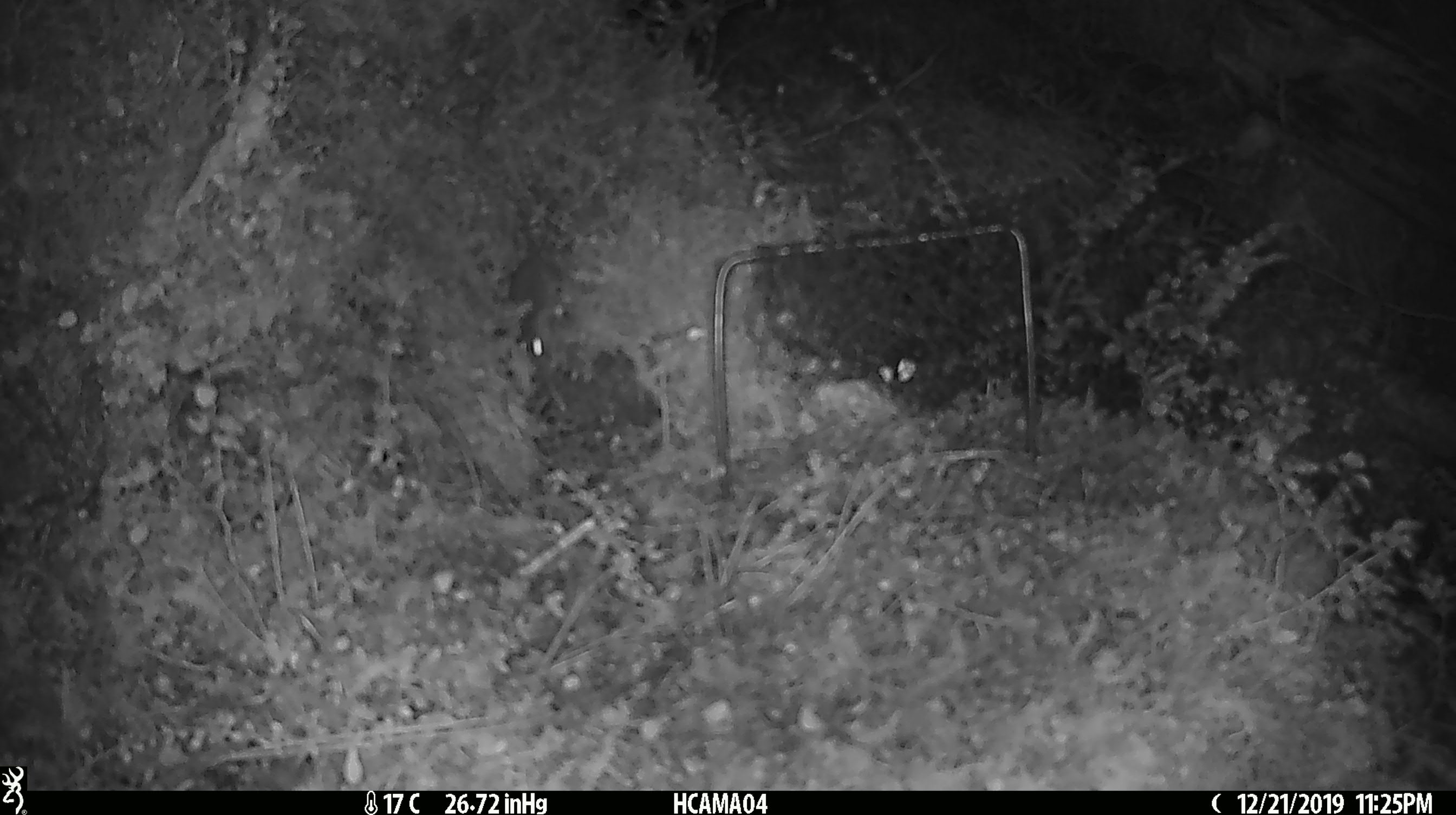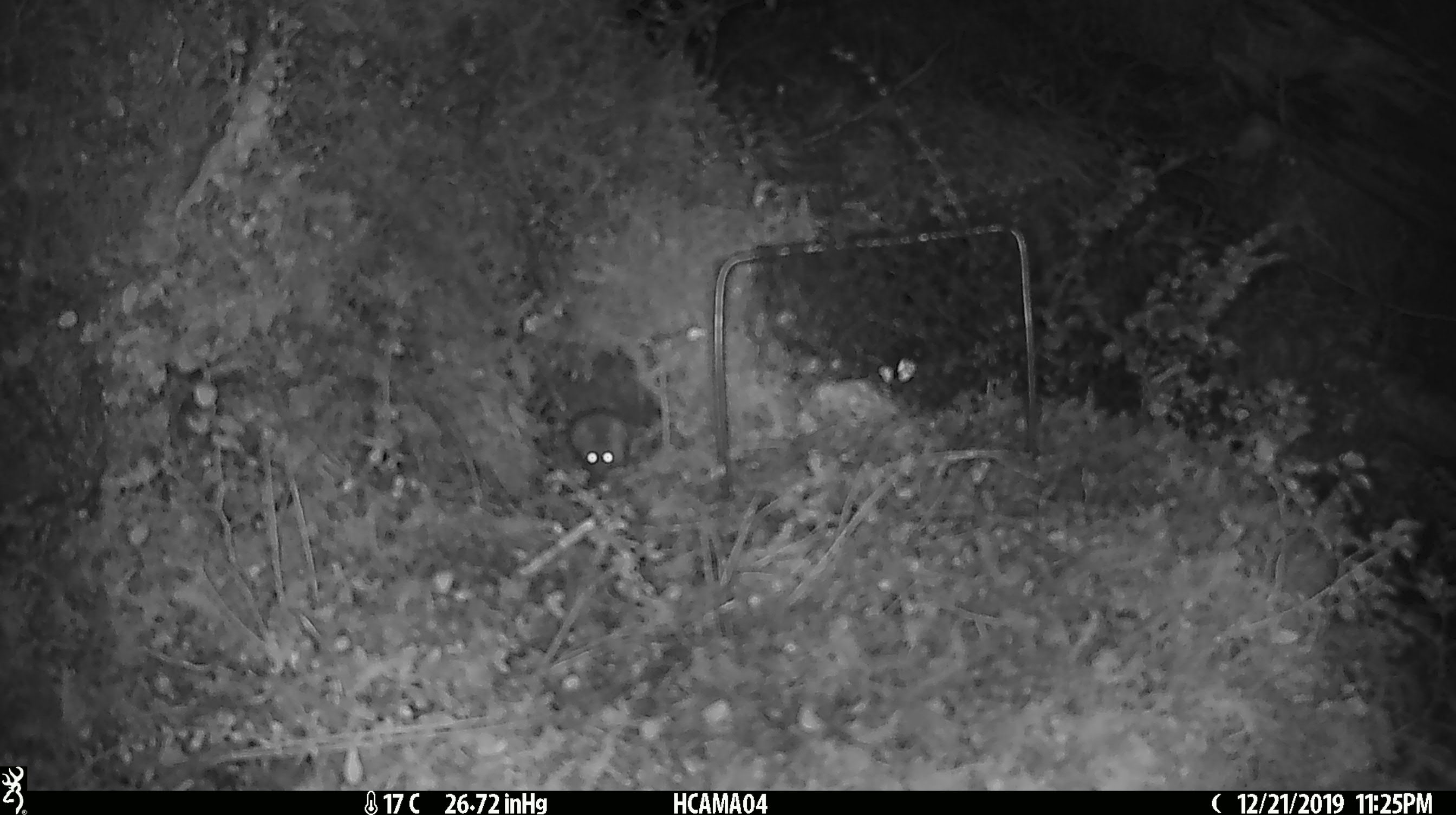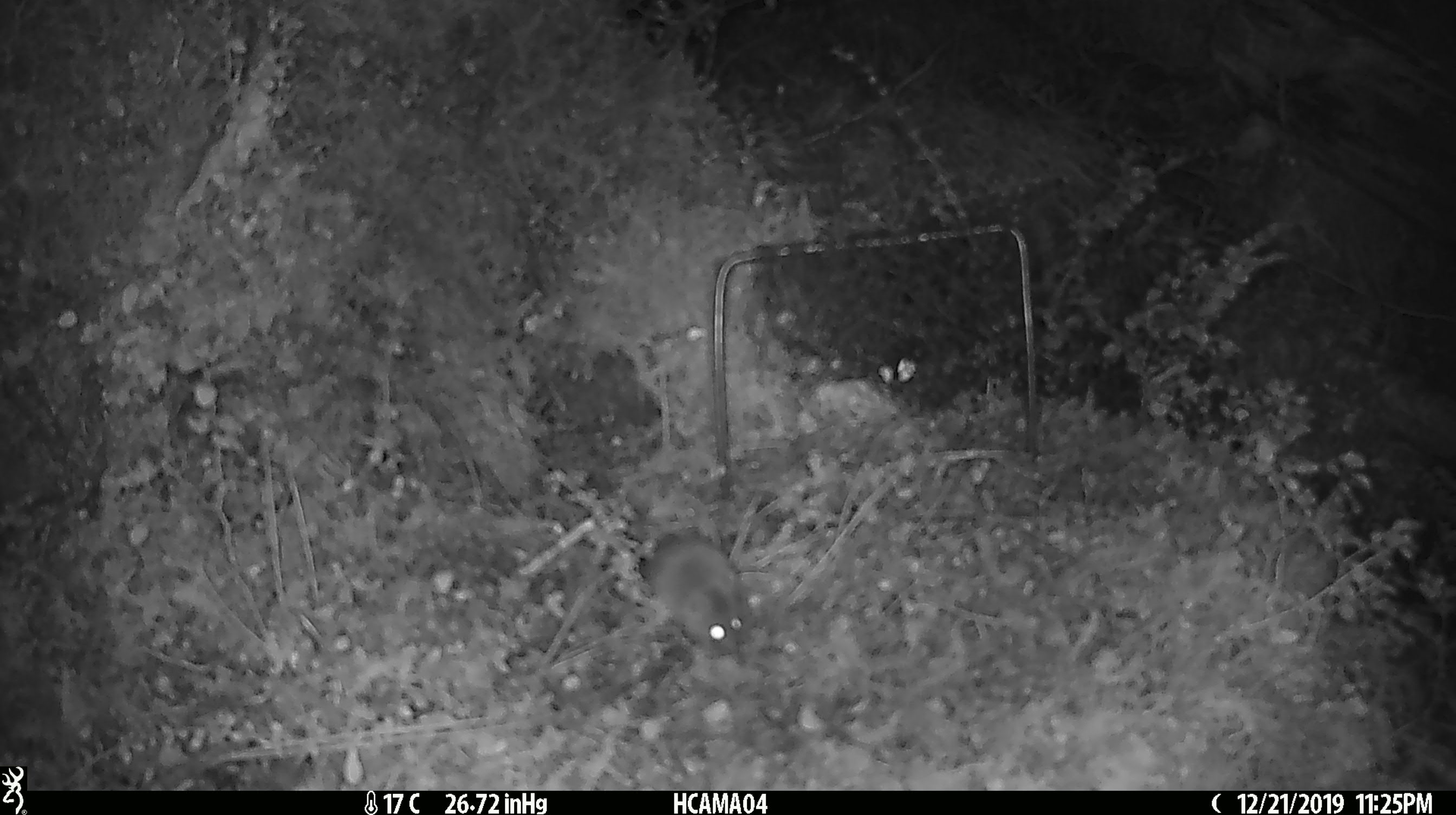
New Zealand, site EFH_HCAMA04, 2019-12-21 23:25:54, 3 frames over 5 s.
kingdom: Animalia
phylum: Chordata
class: Mammalia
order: Rodentia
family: Muridae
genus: Mus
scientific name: Mus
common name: mouse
Mouse (Mus).